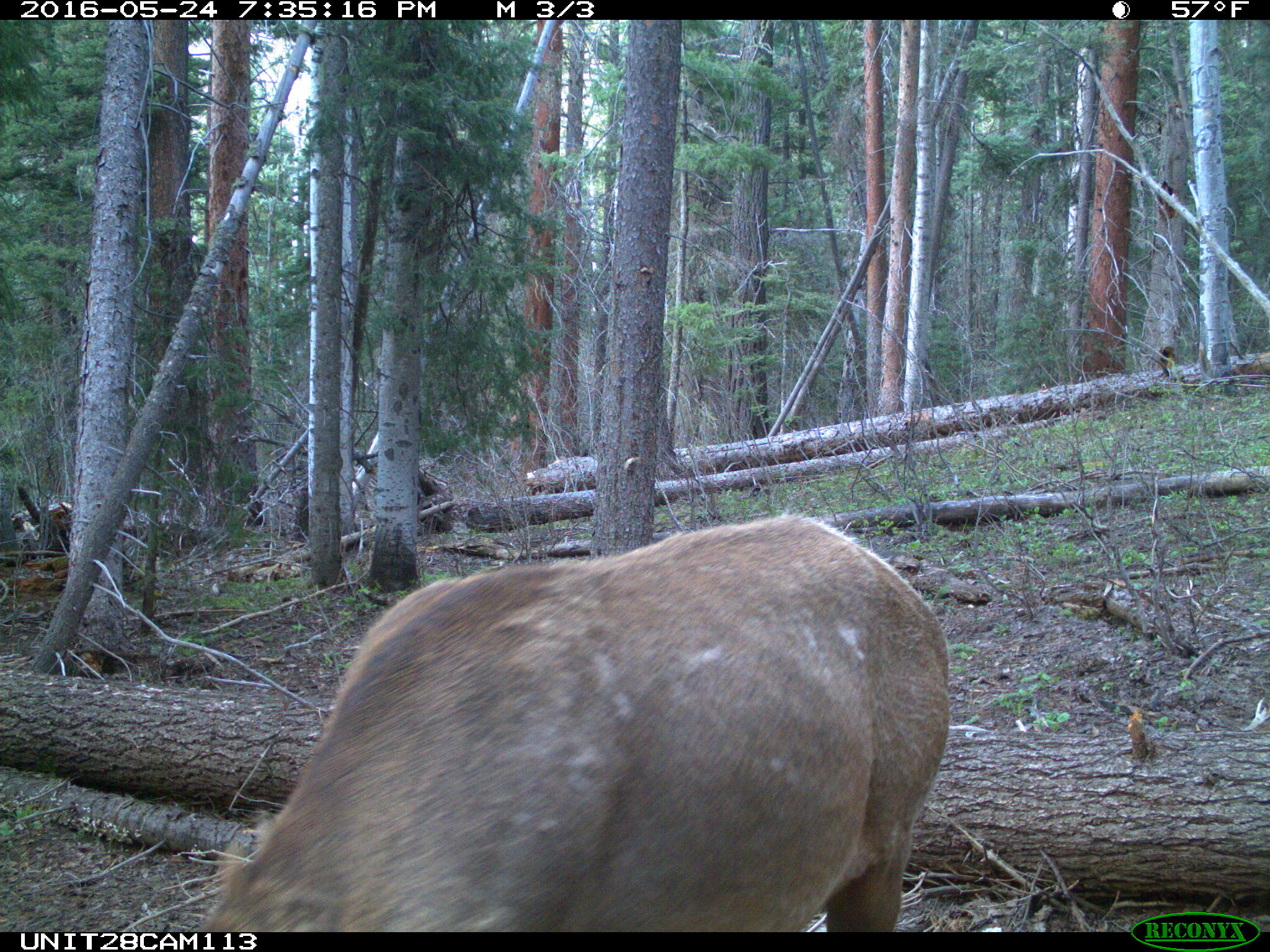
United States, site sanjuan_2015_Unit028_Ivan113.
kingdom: Animalia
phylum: Chordata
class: Mammalia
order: Artiodactyla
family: Cervidae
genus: Cervus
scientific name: Cervus elaphus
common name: red deer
Cervus elaphus (red deer).